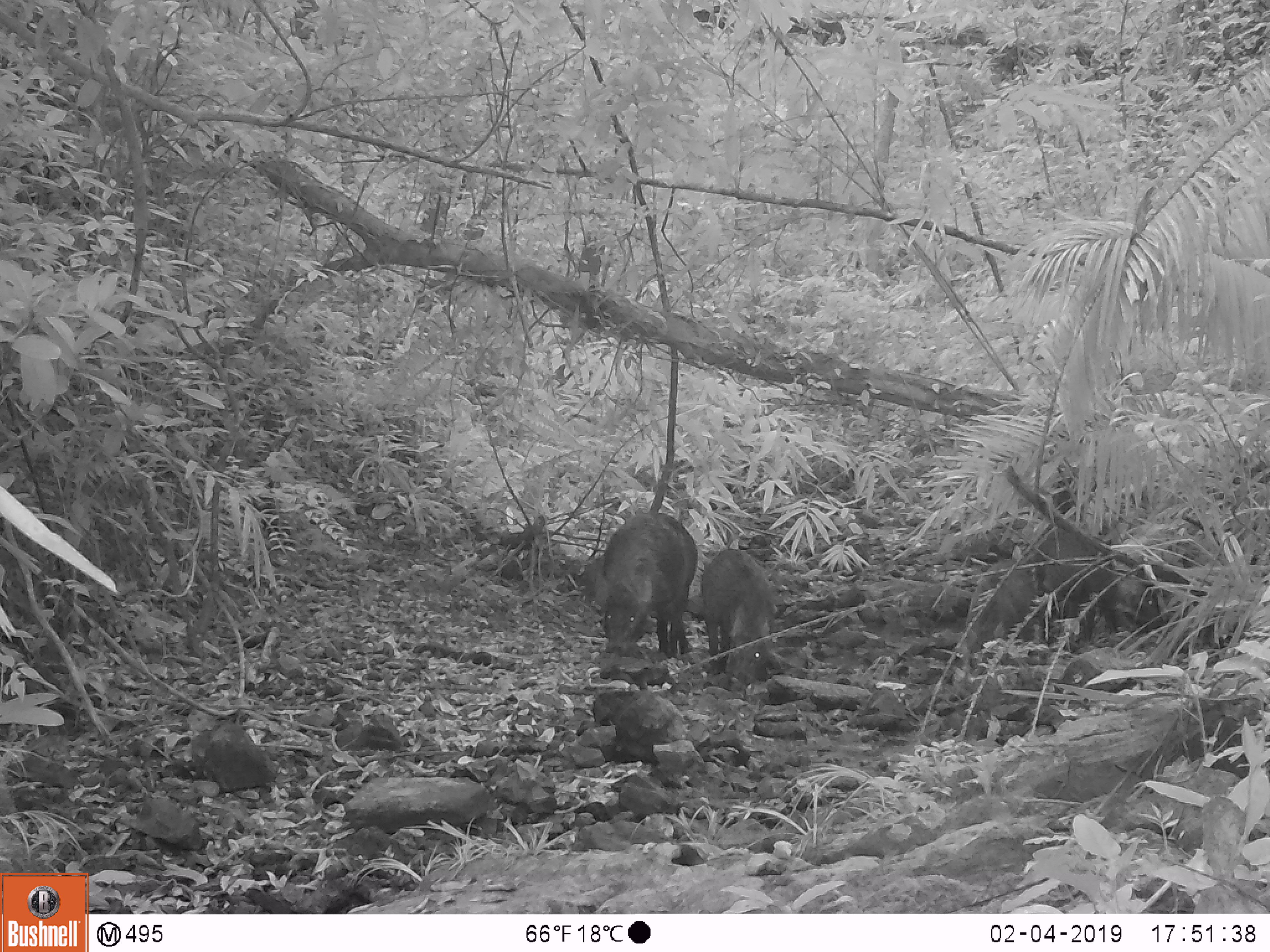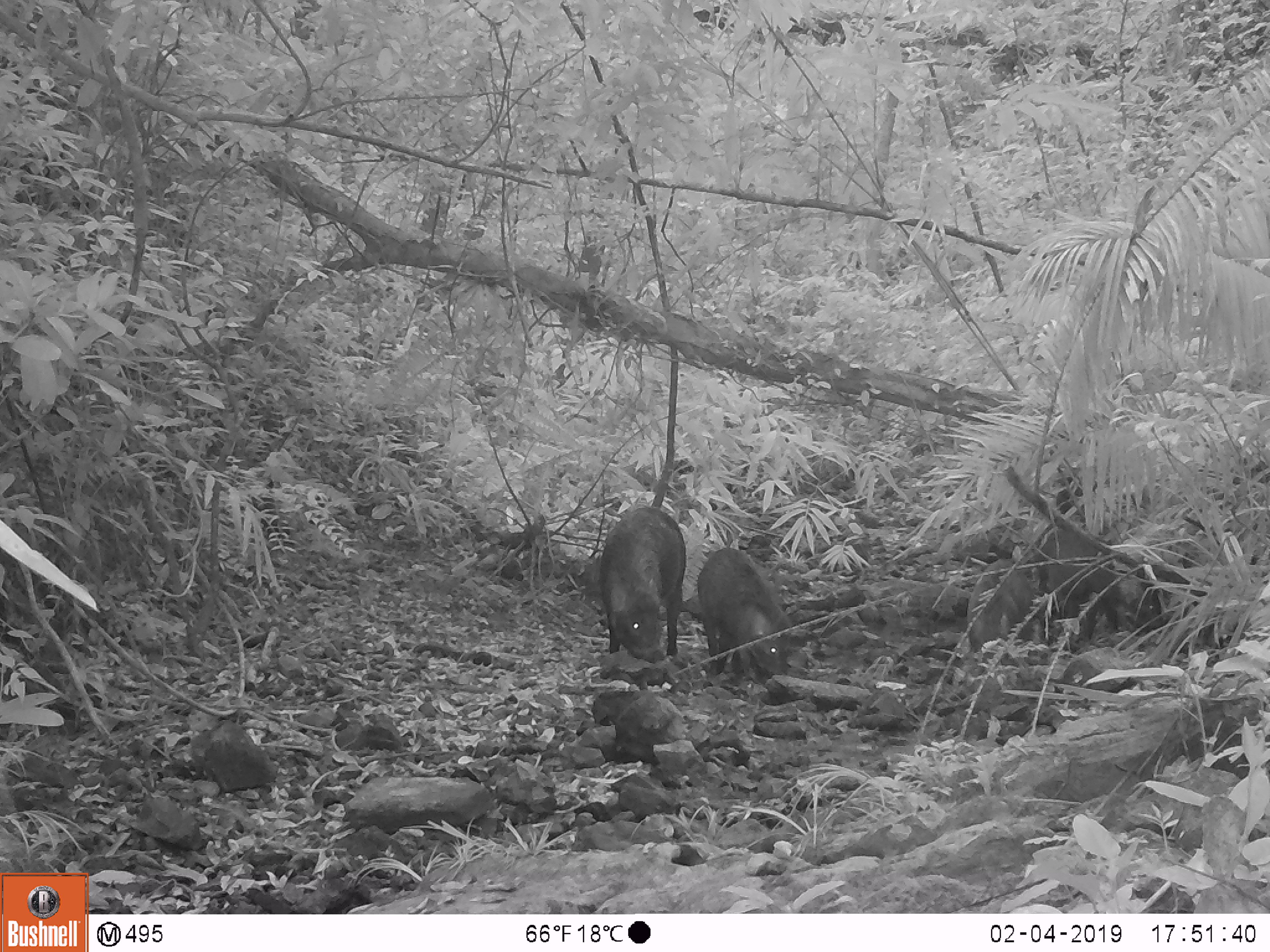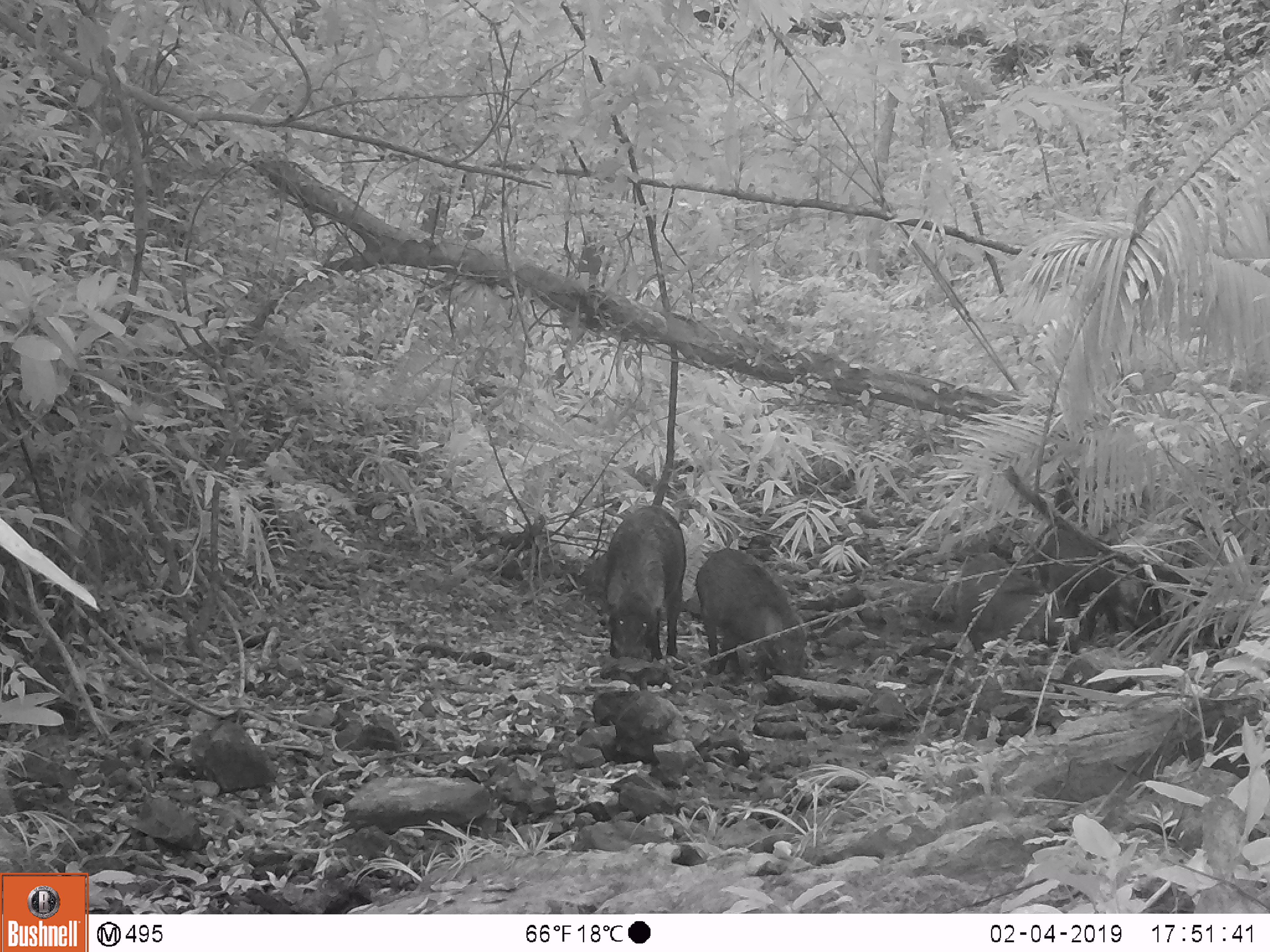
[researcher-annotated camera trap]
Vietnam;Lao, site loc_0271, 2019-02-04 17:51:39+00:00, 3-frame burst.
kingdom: Animalia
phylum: Chordata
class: Mammalia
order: Artiodactyla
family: Suidae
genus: Sus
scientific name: Sus scrofa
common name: eurasian wild pig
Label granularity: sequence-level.